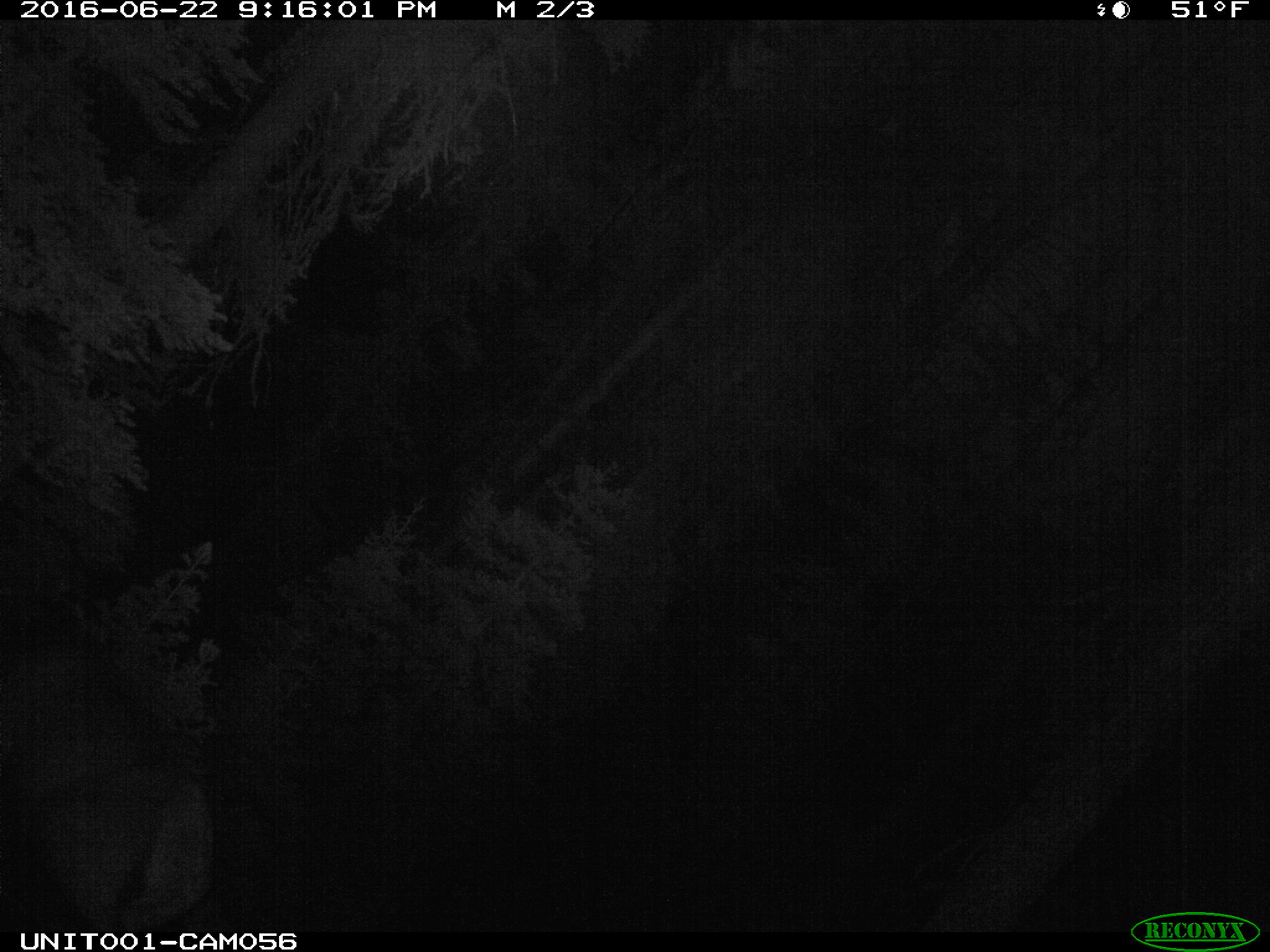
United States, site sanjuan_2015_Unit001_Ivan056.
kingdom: Animalia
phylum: Chordata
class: Mammalia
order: Artiodactyla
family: Cervidae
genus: Cervus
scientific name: Cervus elaphus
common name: red deer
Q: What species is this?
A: Cervus elaphus (red deer).